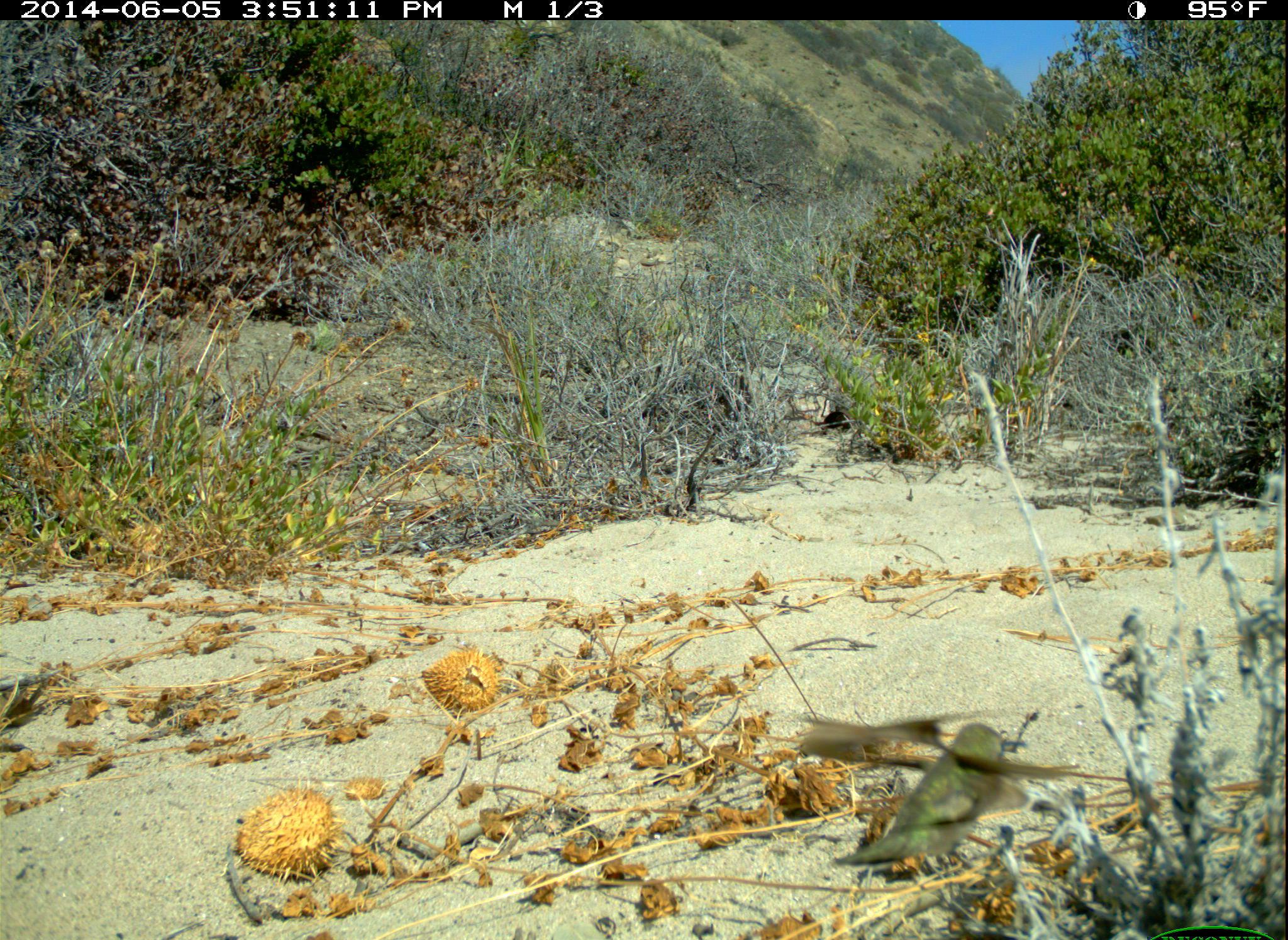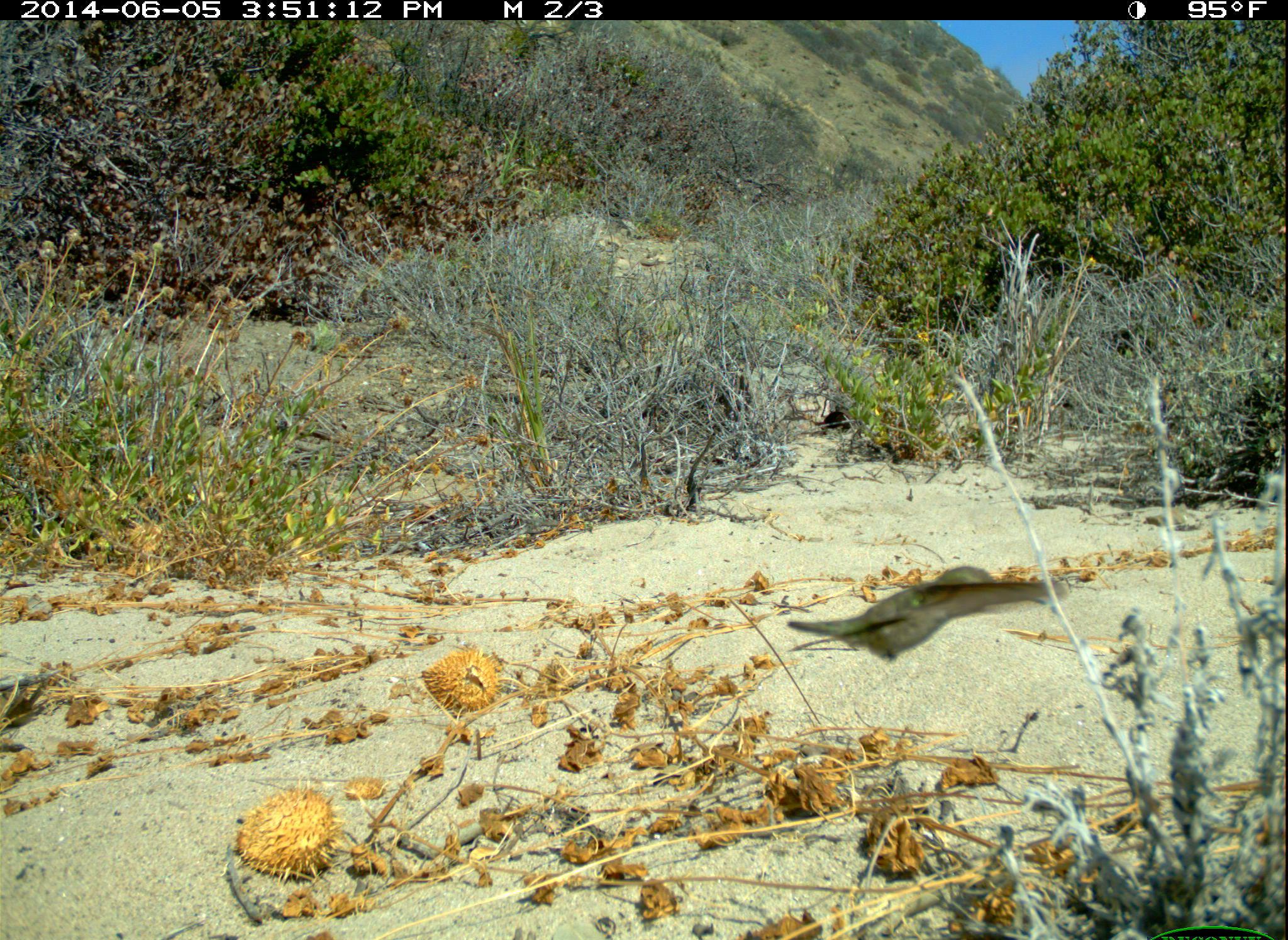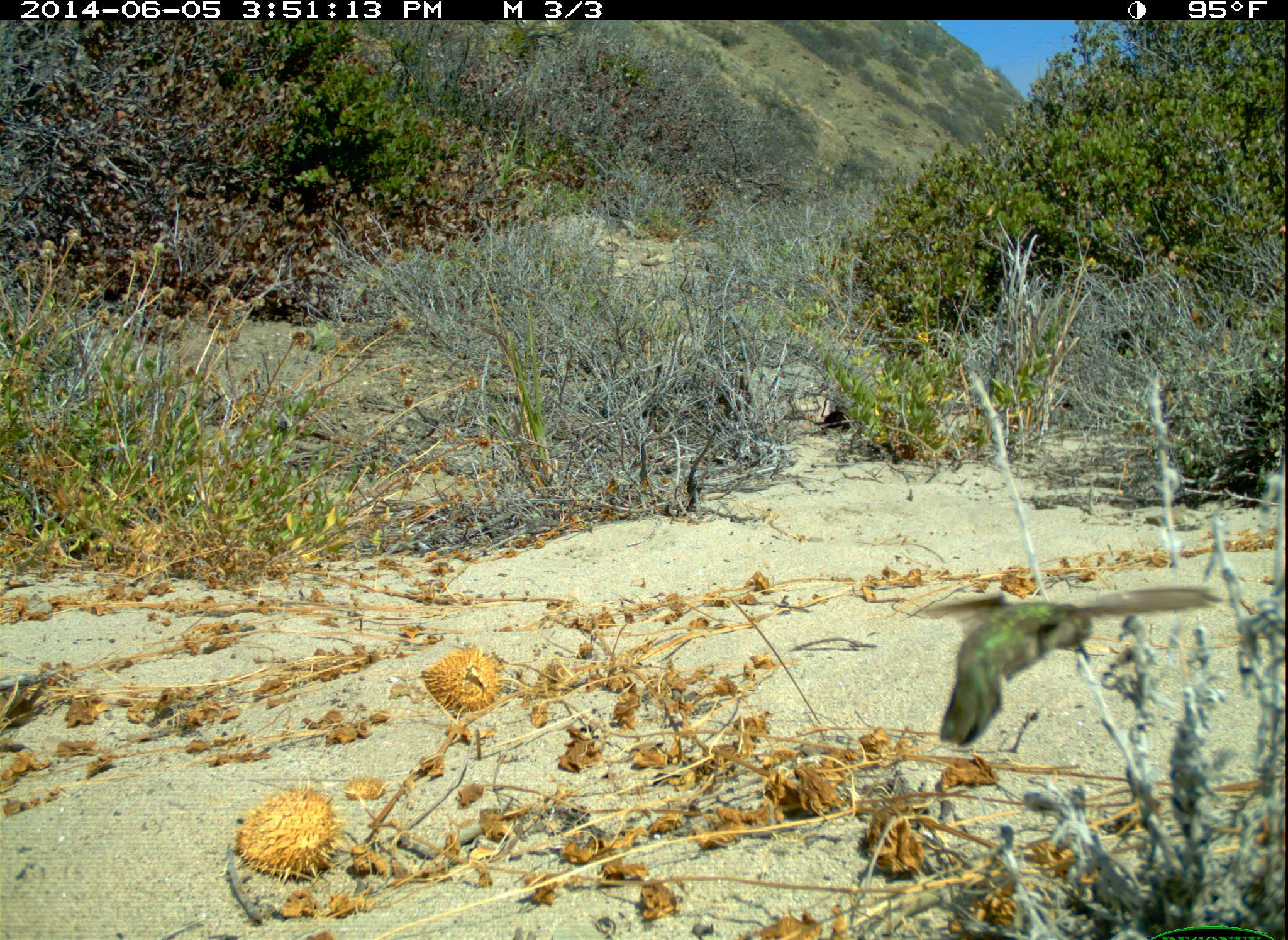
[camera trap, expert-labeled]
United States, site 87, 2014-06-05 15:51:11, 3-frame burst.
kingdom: Animalia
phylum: Chordata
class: Aves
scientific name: Aves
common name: bird